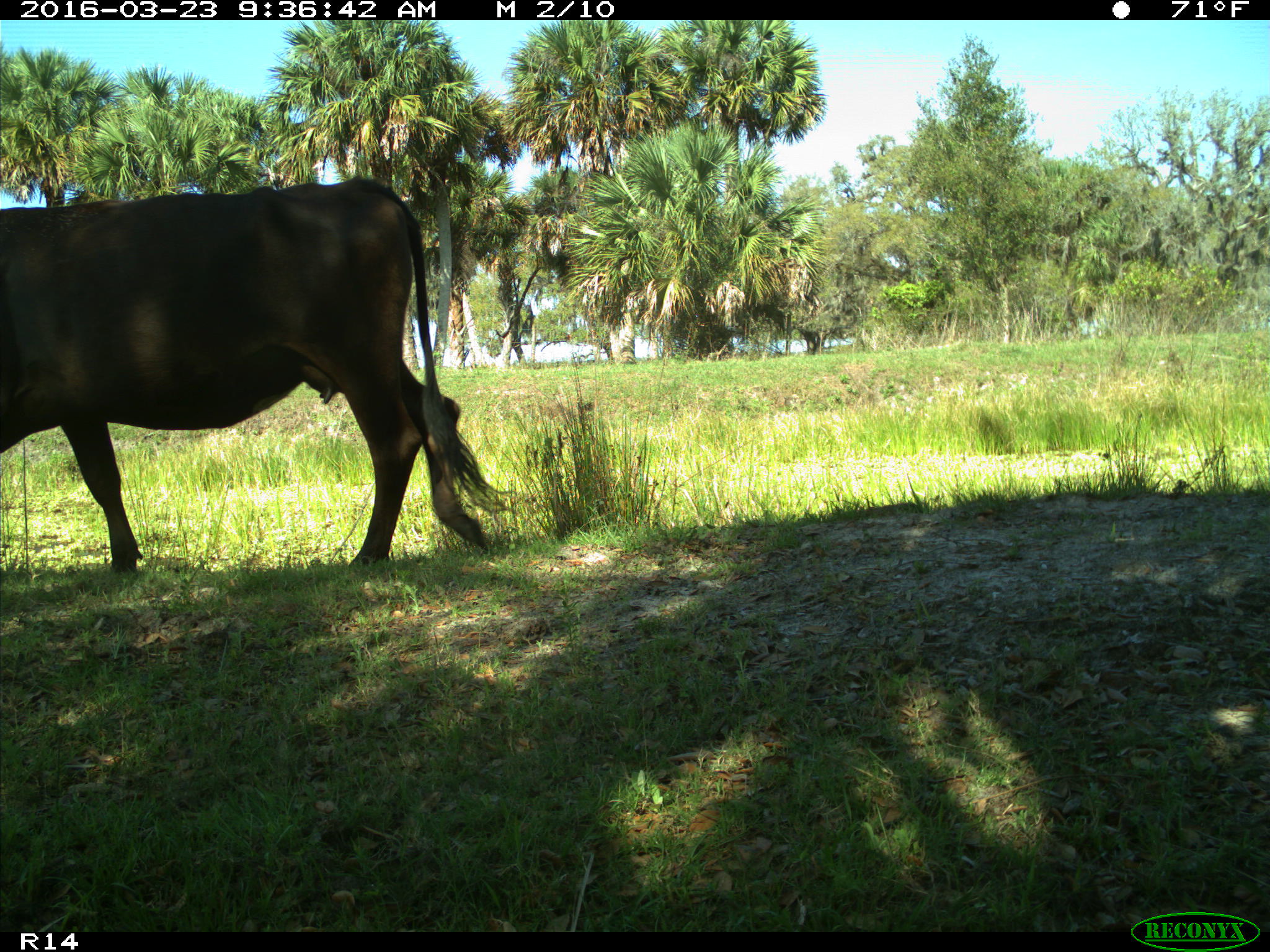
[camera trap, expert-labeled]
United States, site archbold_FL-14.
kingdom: Animalia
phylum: Chordata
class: Mammalia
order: Artiodactyla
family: Bovidae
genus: Bos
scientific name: Bos taurus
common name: domestic cow